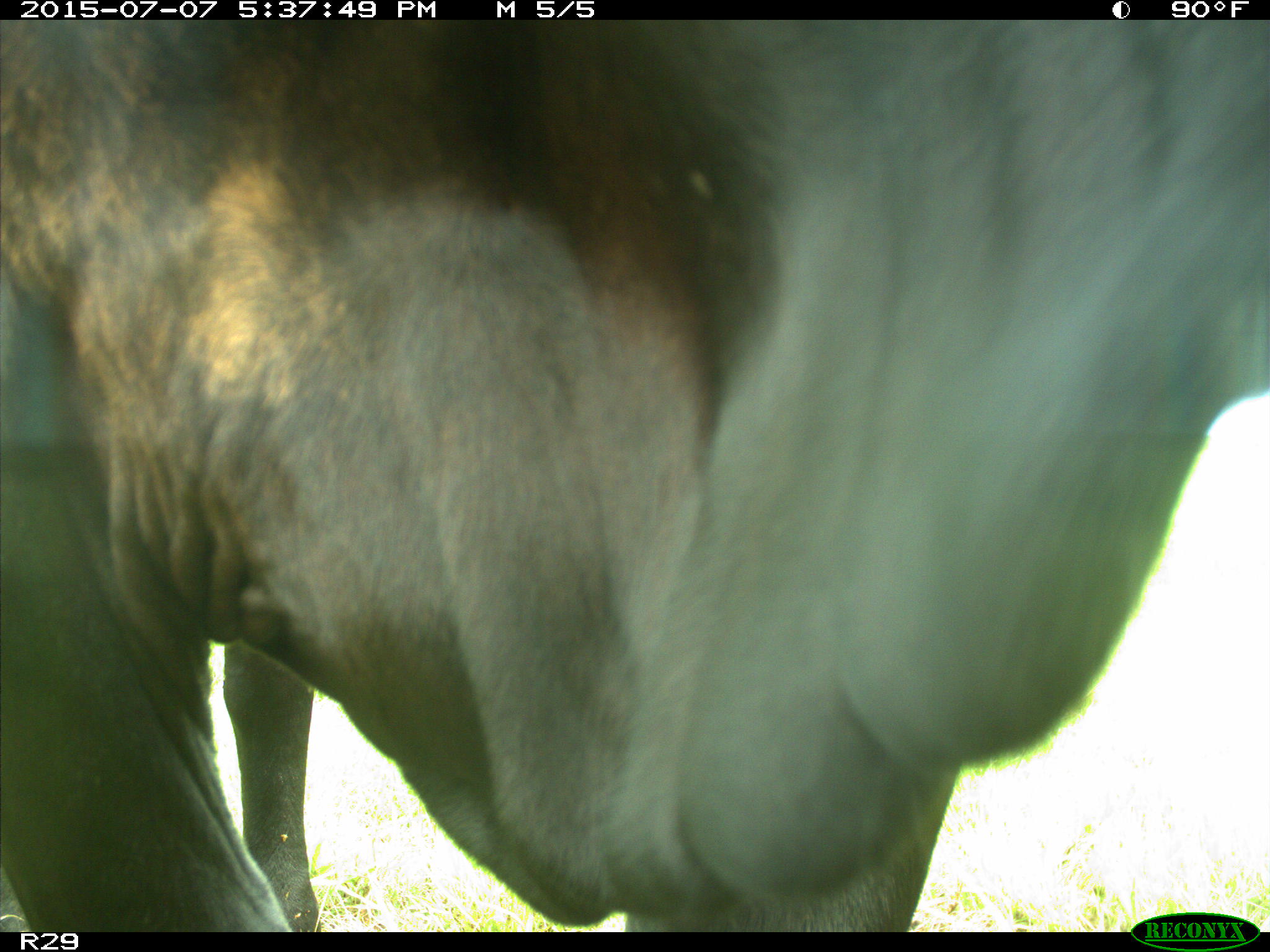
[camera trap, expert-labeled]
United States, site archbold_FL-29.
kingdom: Animalia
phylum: Chordata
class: Mammalia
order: Artiodactyla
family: Bovidae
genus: Bos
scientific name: Bos taurus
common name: domestic cow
Bos taurus (domestic cow).